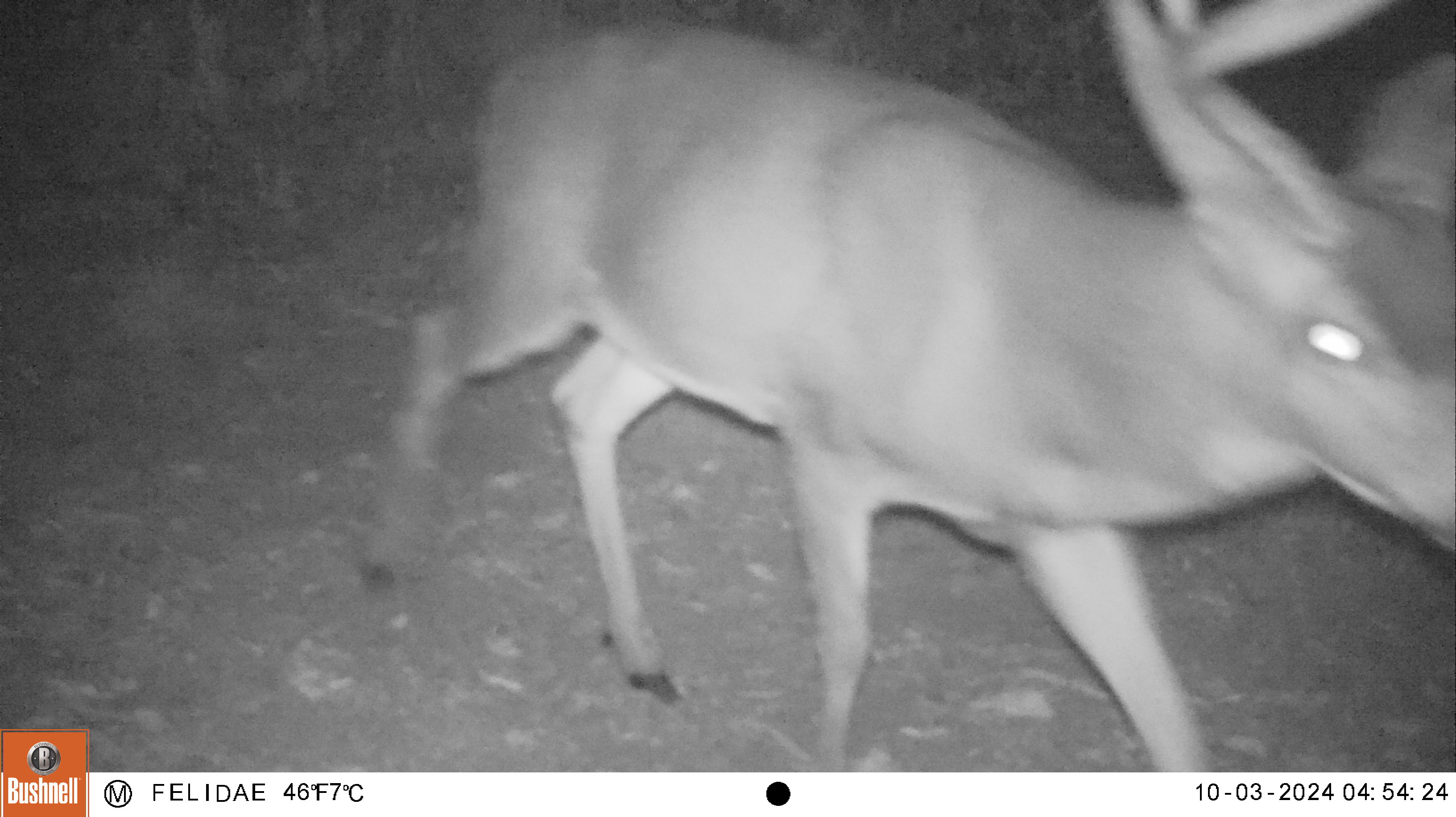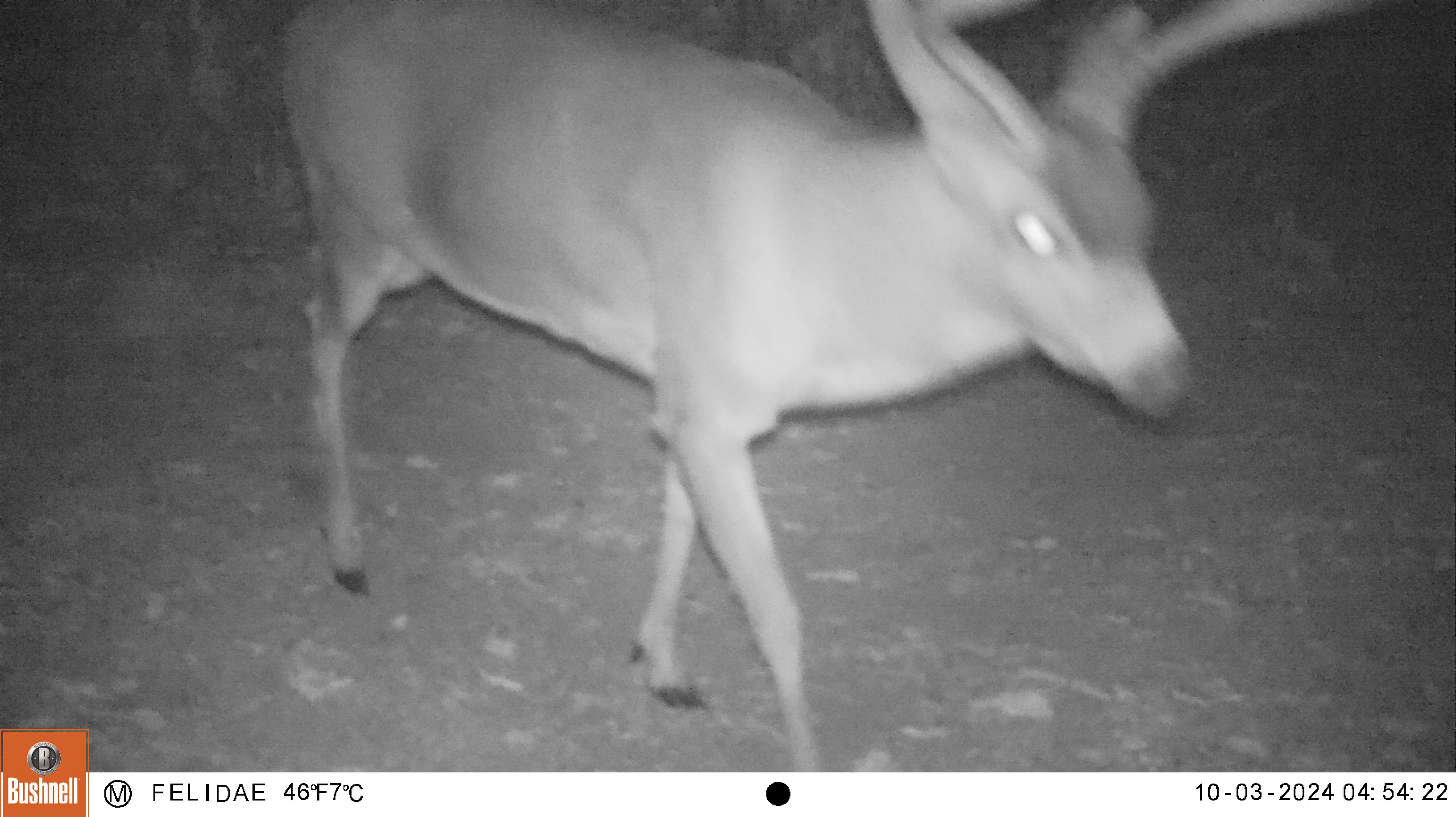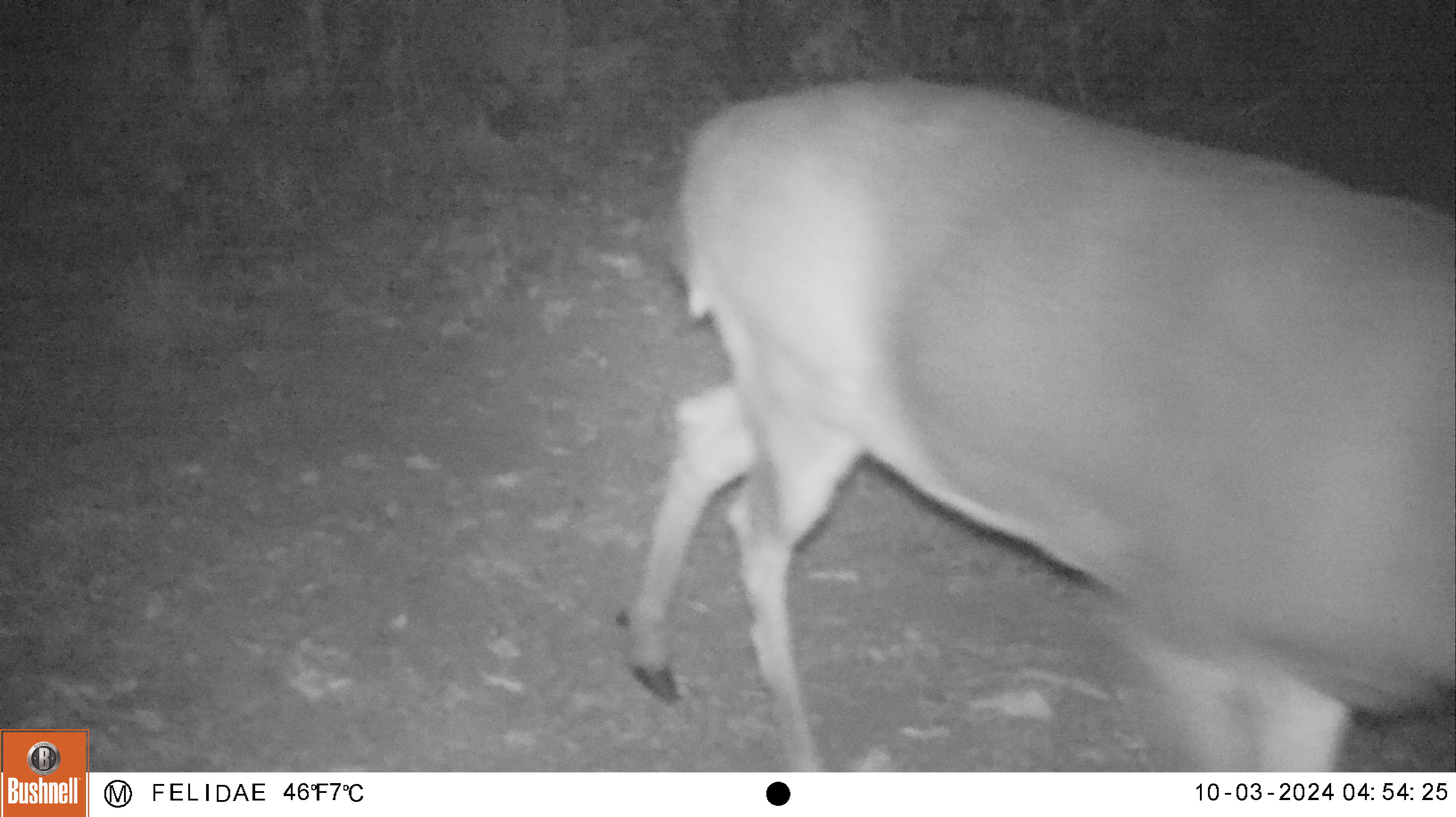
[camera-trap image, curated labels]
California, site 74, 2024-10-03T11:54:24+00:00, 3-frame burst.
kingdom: Animalia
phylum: Chordata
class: Mammalia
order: Artiodactyla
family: Cervidae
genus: Odocoileus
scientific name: Odocoileus hemionus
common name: mule deer